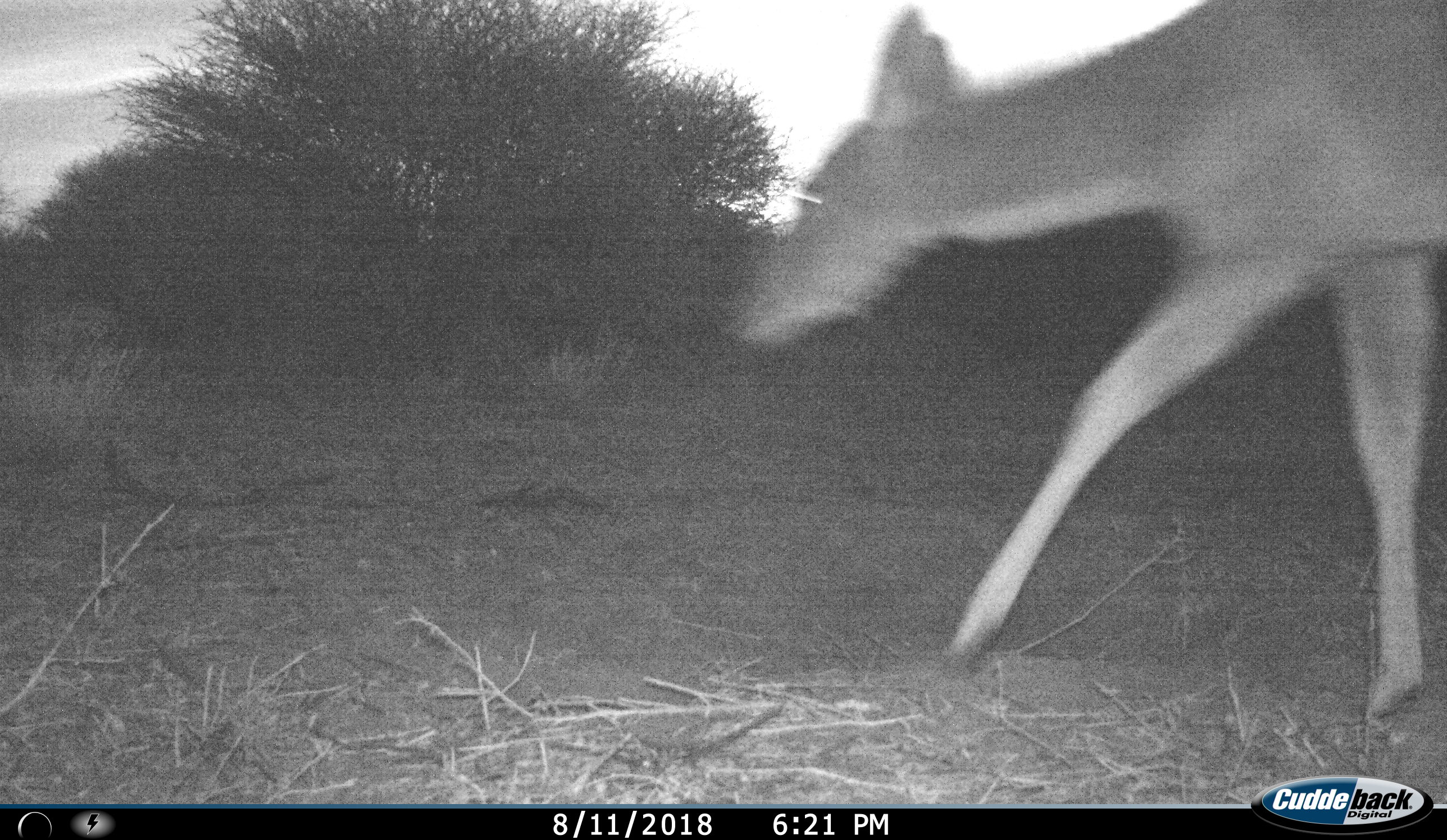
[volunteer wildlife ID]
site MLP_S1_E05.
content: unidentified animal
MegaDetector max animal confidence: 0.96